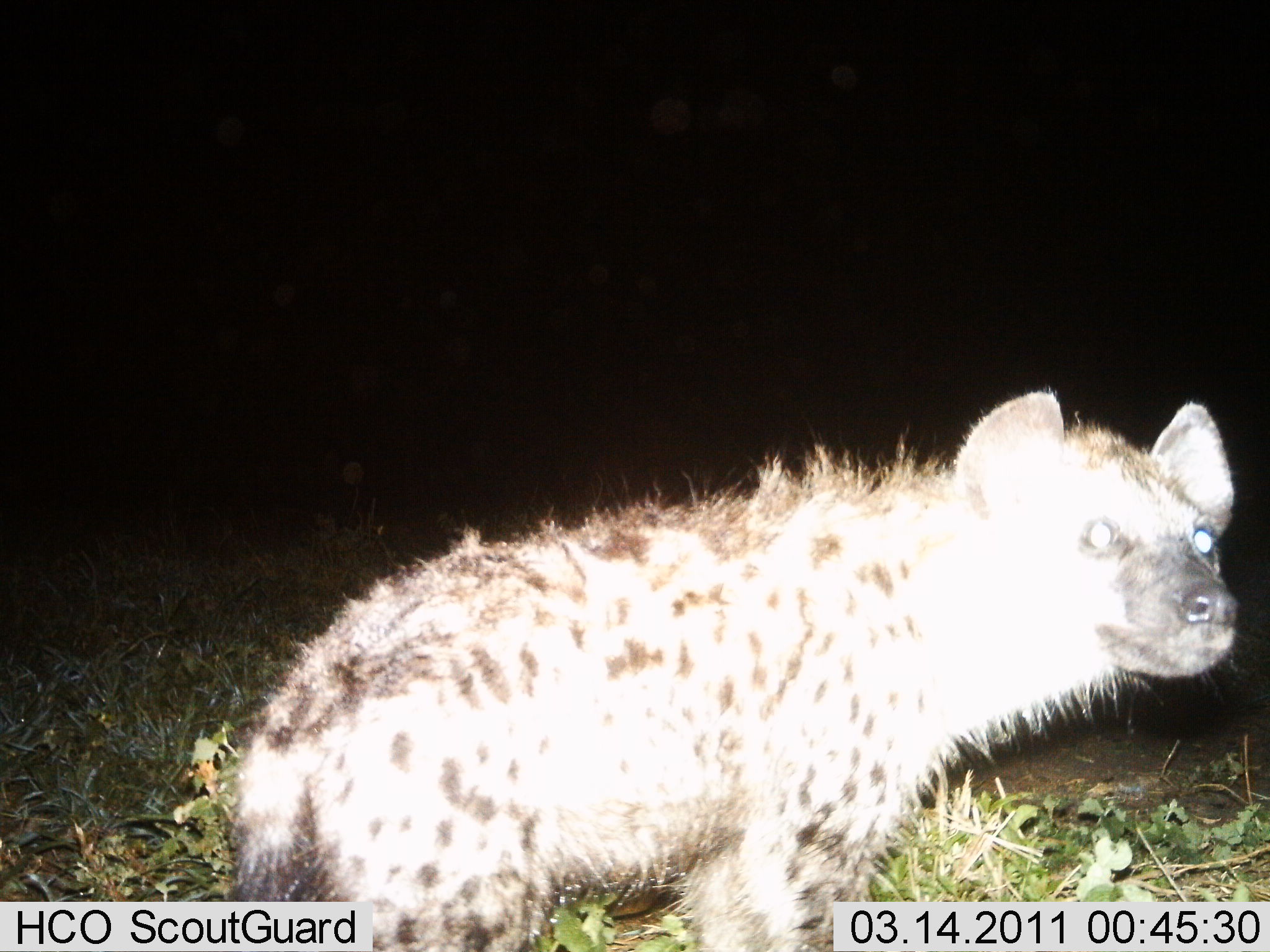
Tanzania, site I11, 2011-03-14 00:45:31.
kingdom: Animalia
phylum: Chordata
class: Mammalia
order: Carnivora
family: Hyaenidae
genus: Crocuta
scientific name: Crocuta crocuta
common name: spotted hyena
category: hyenaspotted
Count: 1.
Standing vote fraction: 94%.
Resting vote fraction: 0%.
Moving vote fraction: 6%.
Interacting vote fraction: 0%.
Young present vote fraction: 0%.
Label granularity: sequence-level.